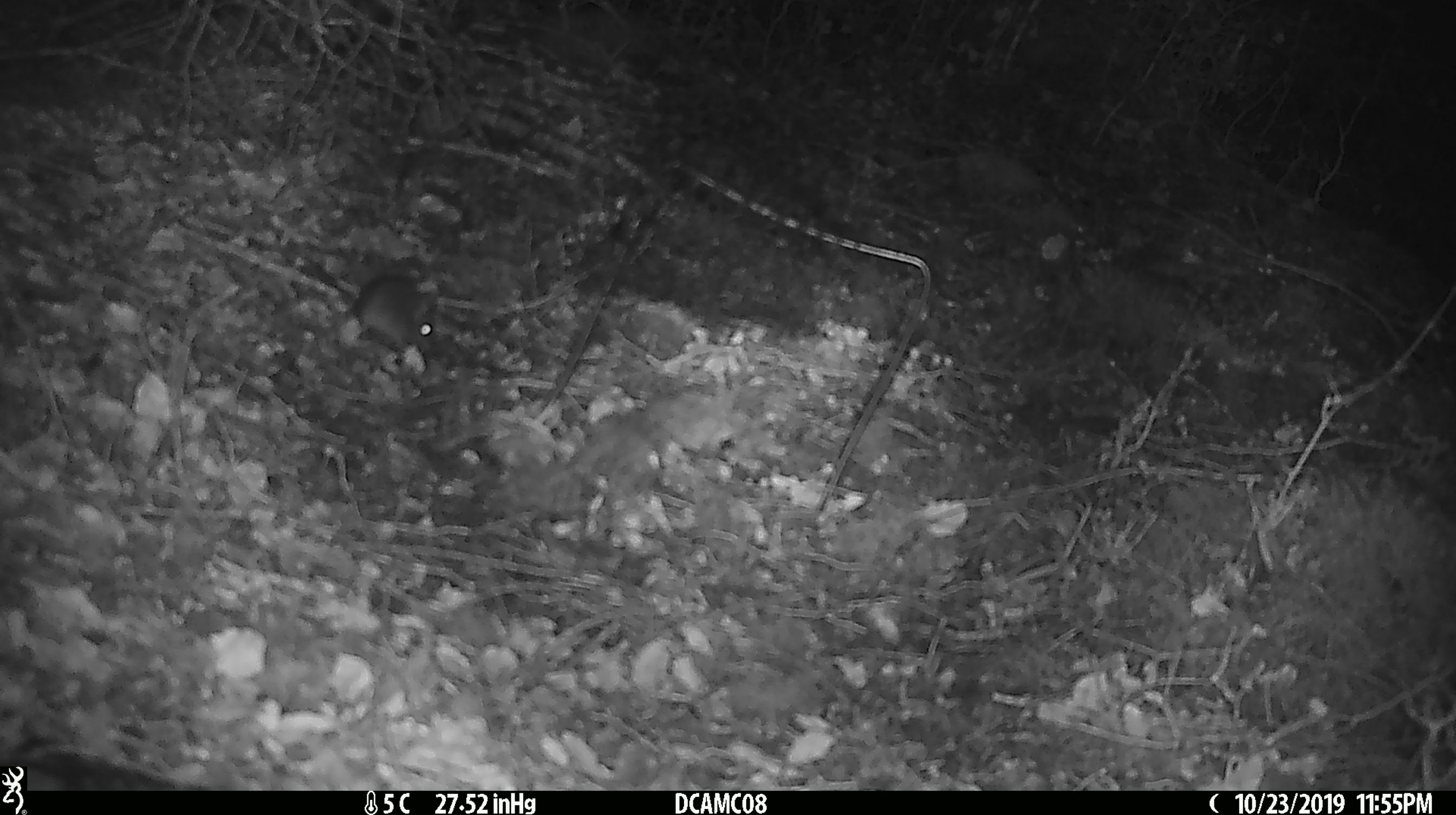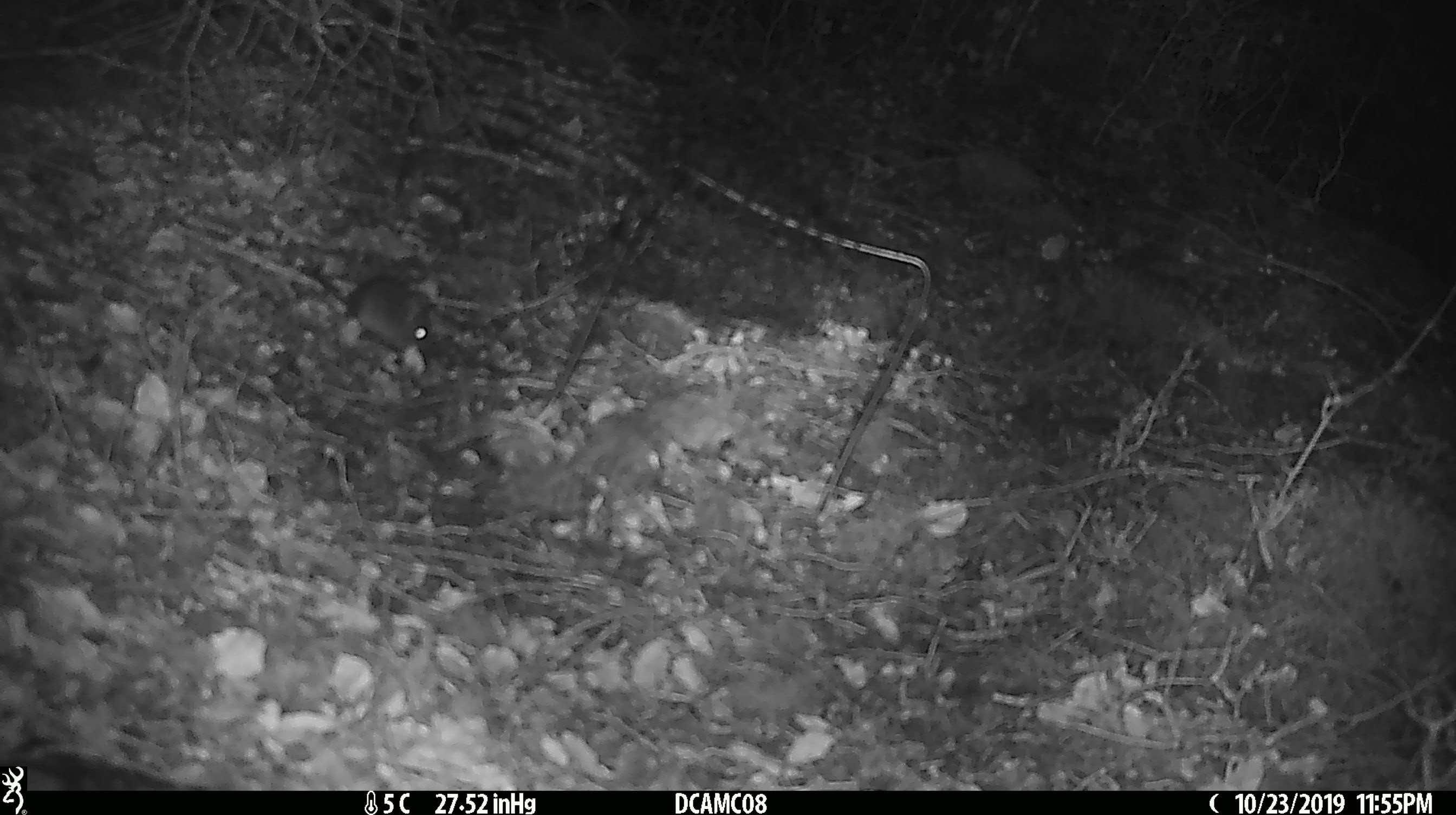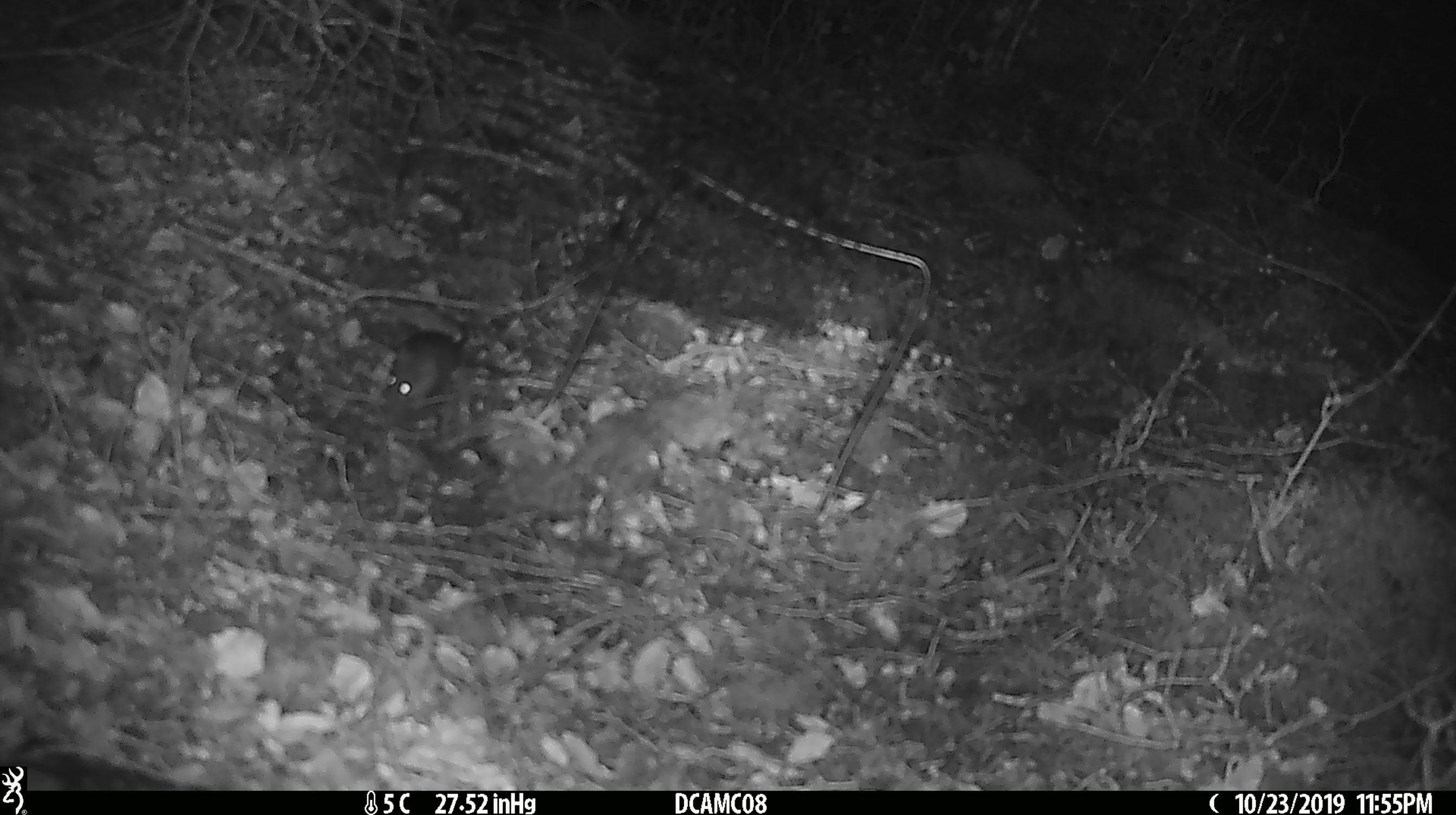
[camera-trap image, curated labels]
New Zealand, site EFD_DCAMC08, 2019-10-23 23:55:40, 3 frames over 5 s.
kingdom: Animalia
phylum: Chordata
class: Mammalia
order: Rodentia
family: Muridae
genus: Mus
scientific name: Mus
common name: mouse